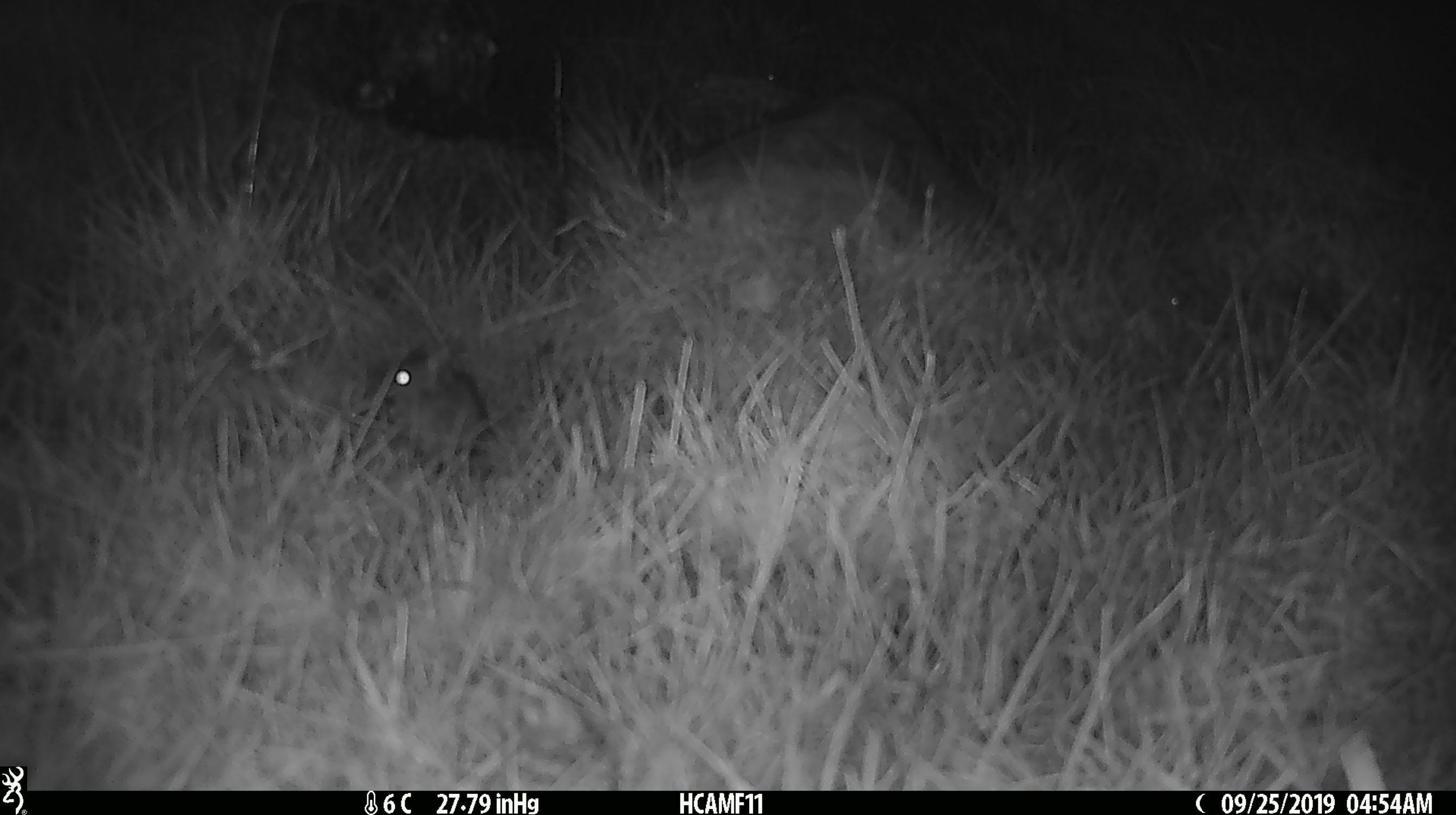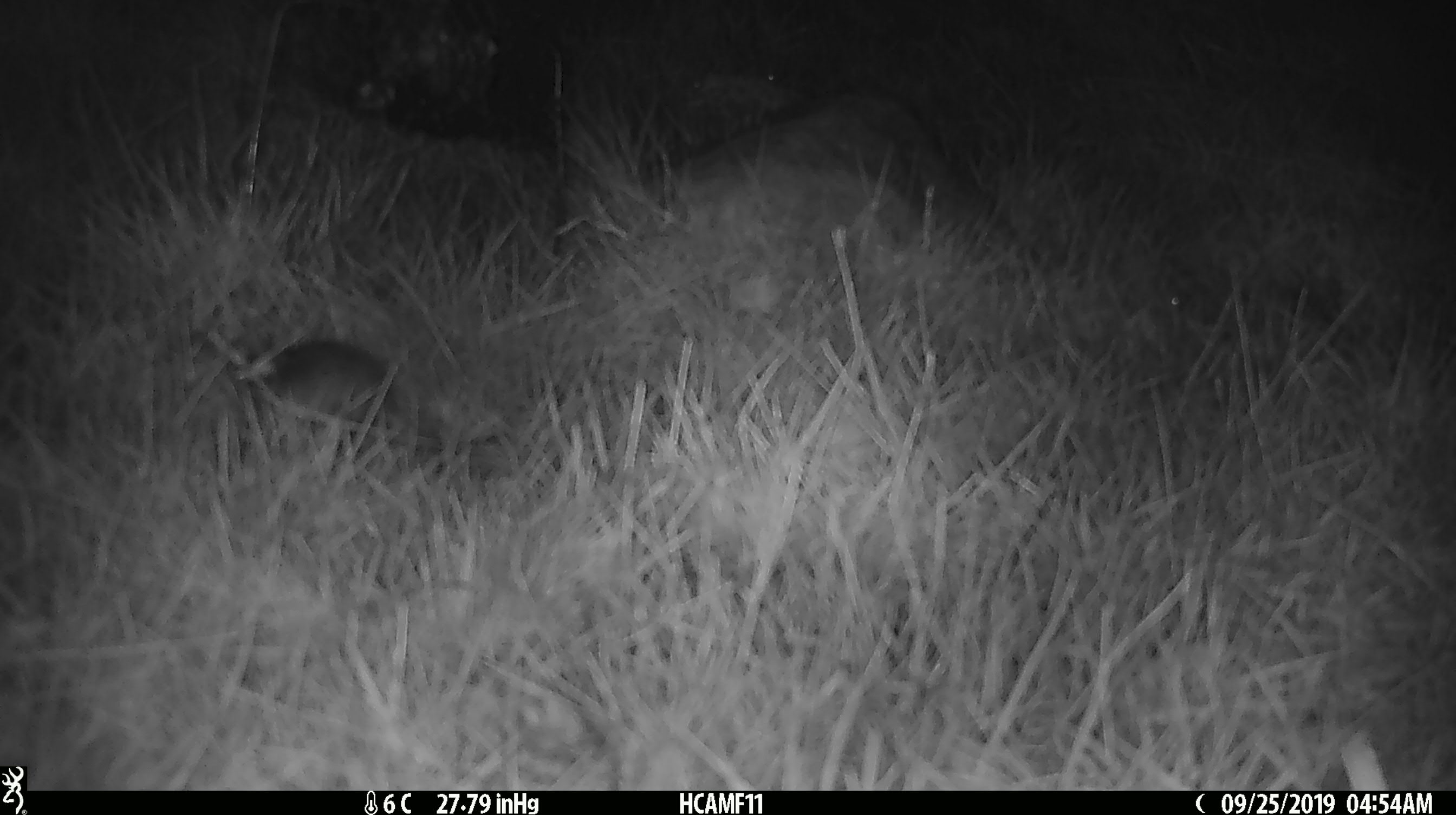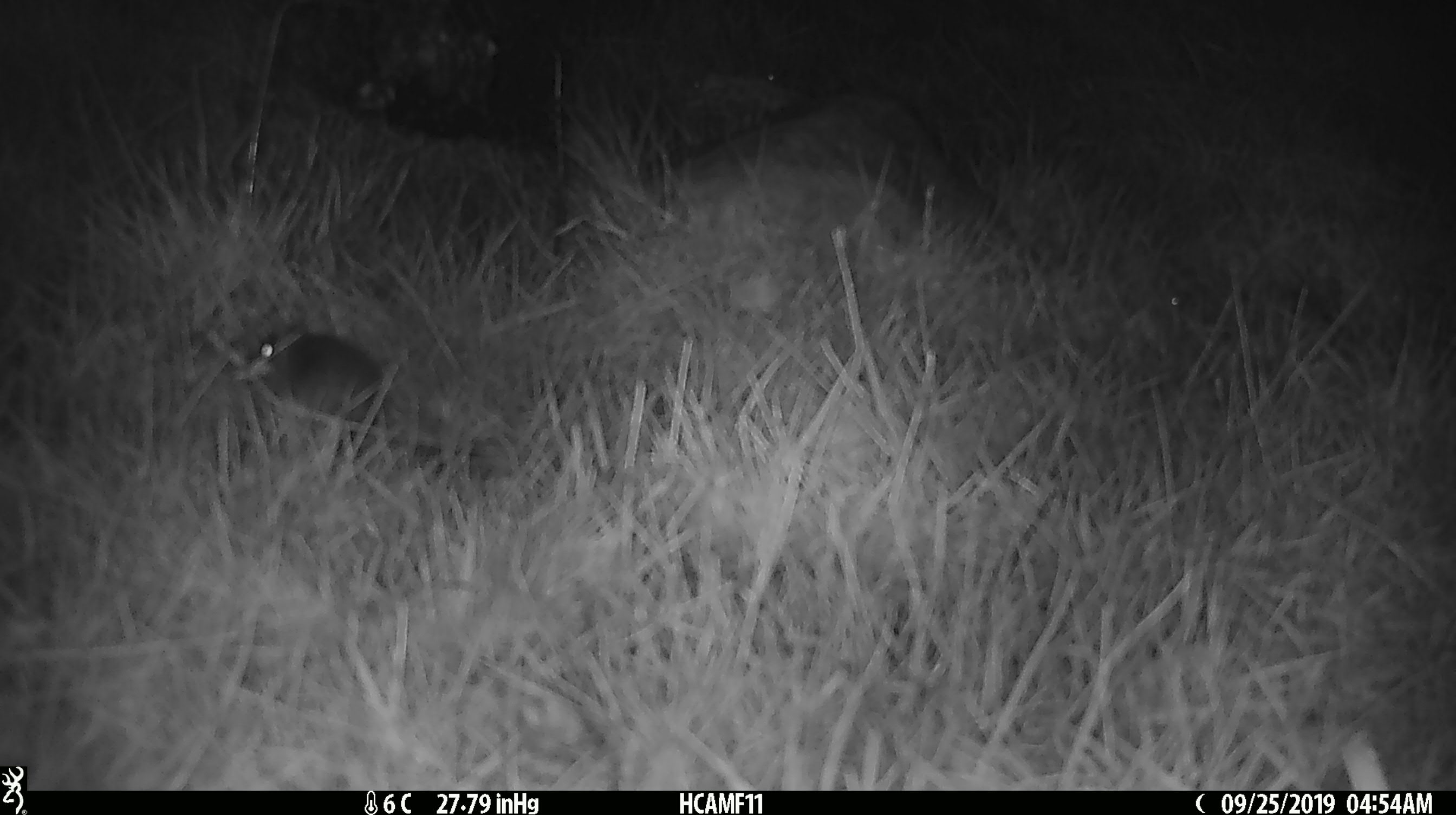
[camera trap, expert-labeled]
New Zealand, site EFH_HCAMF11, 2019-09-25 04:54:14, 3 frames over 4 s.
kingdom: Animalia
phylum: Chordata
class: Mammalia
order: Rodentia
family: Muridae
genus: Mus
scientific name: Mus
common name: mouse